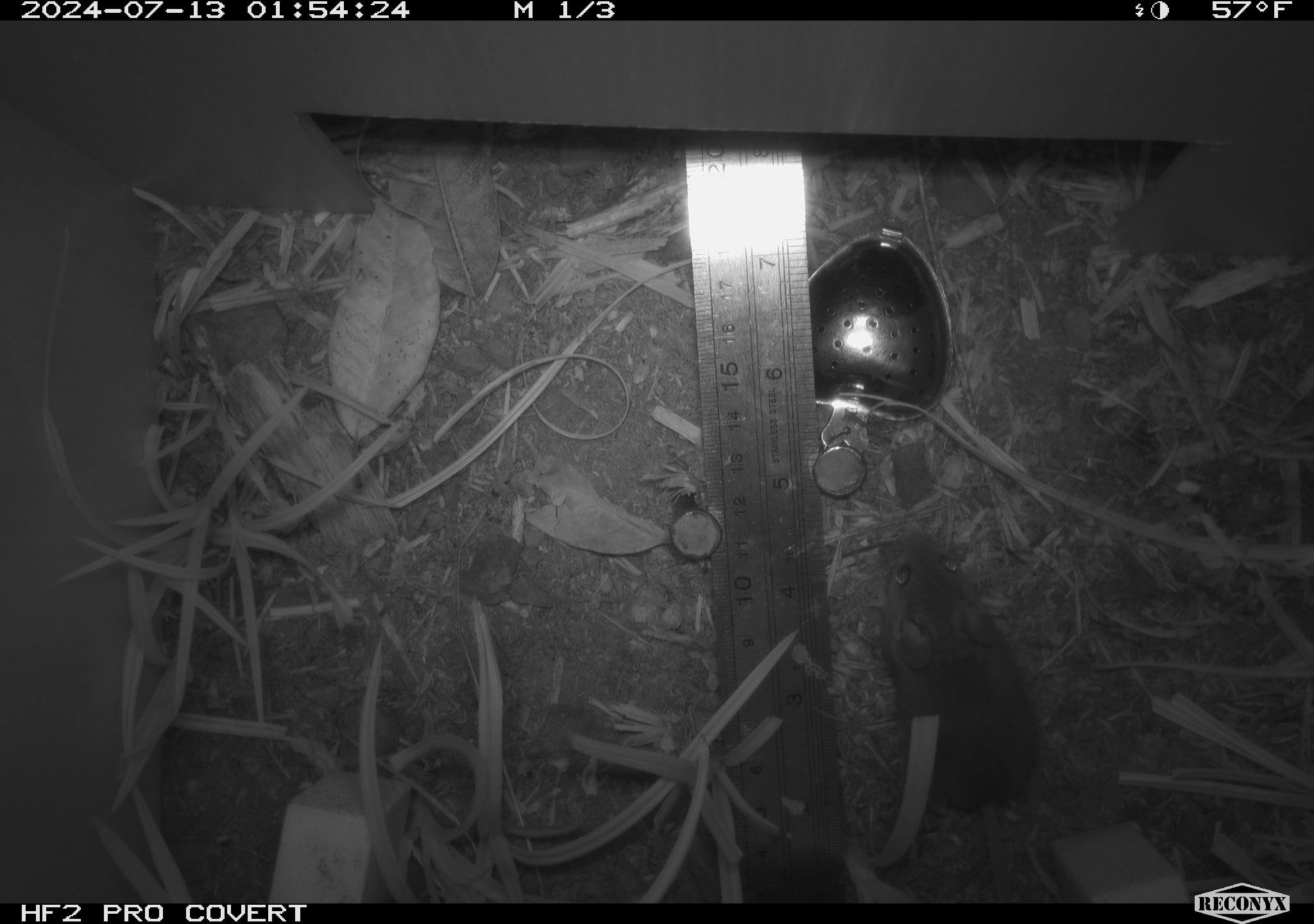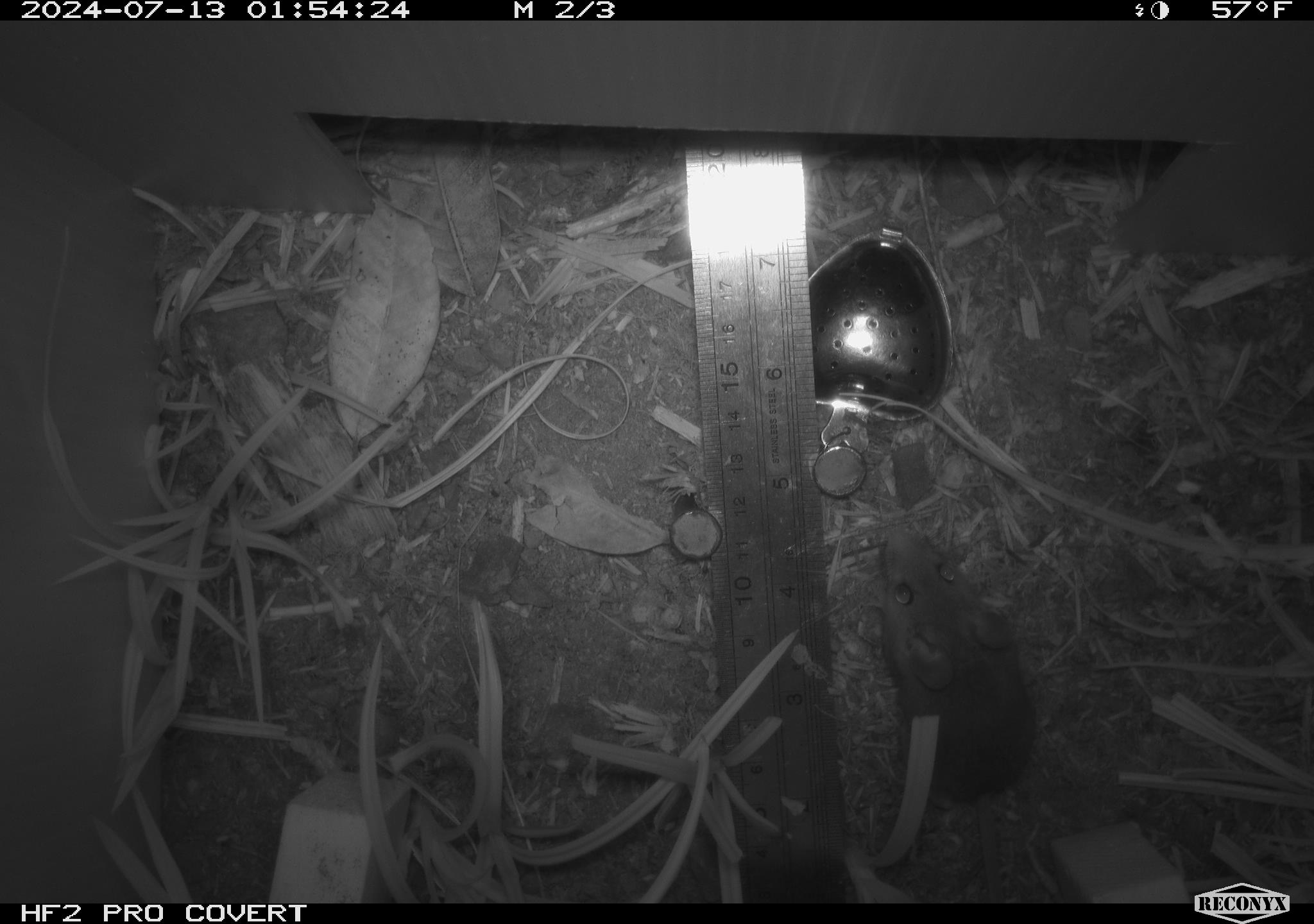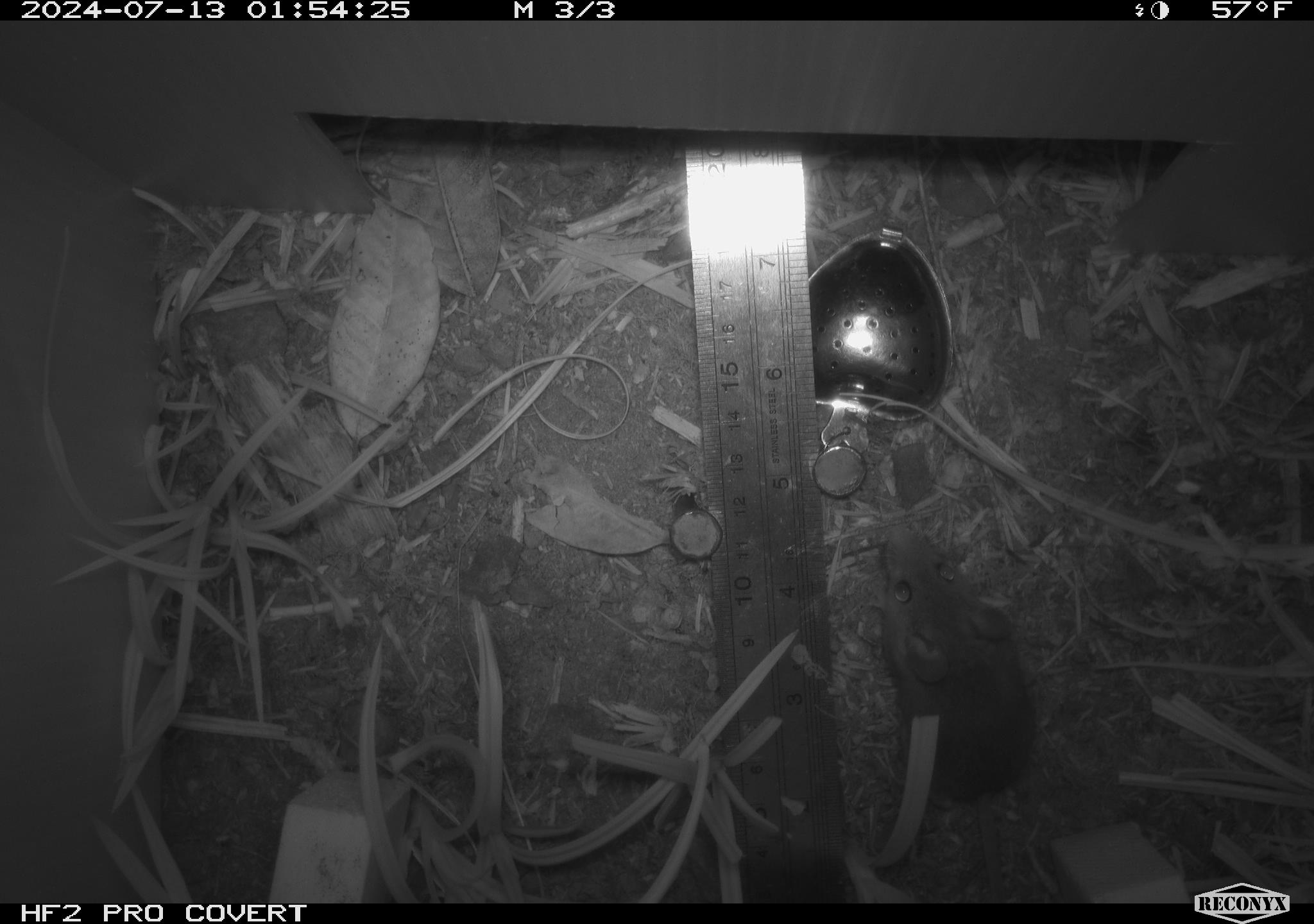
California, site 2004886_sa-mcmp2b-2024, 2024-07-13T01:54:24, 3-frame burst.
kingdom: Animalia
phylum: Chordata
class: Mammalia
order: Rodentia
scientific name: Rodentia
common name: mouse species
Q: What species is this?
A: Mouse species (Rodentia).